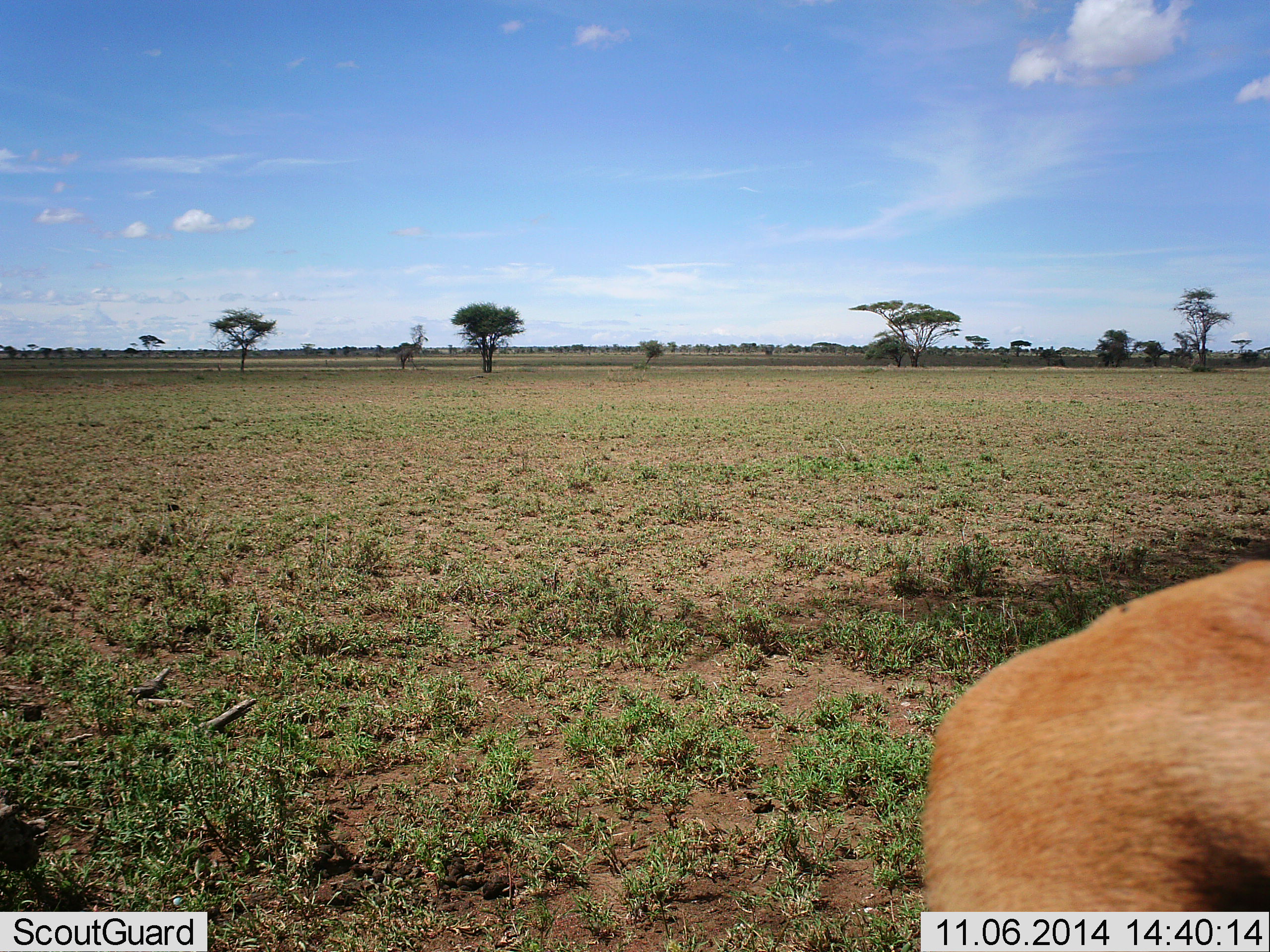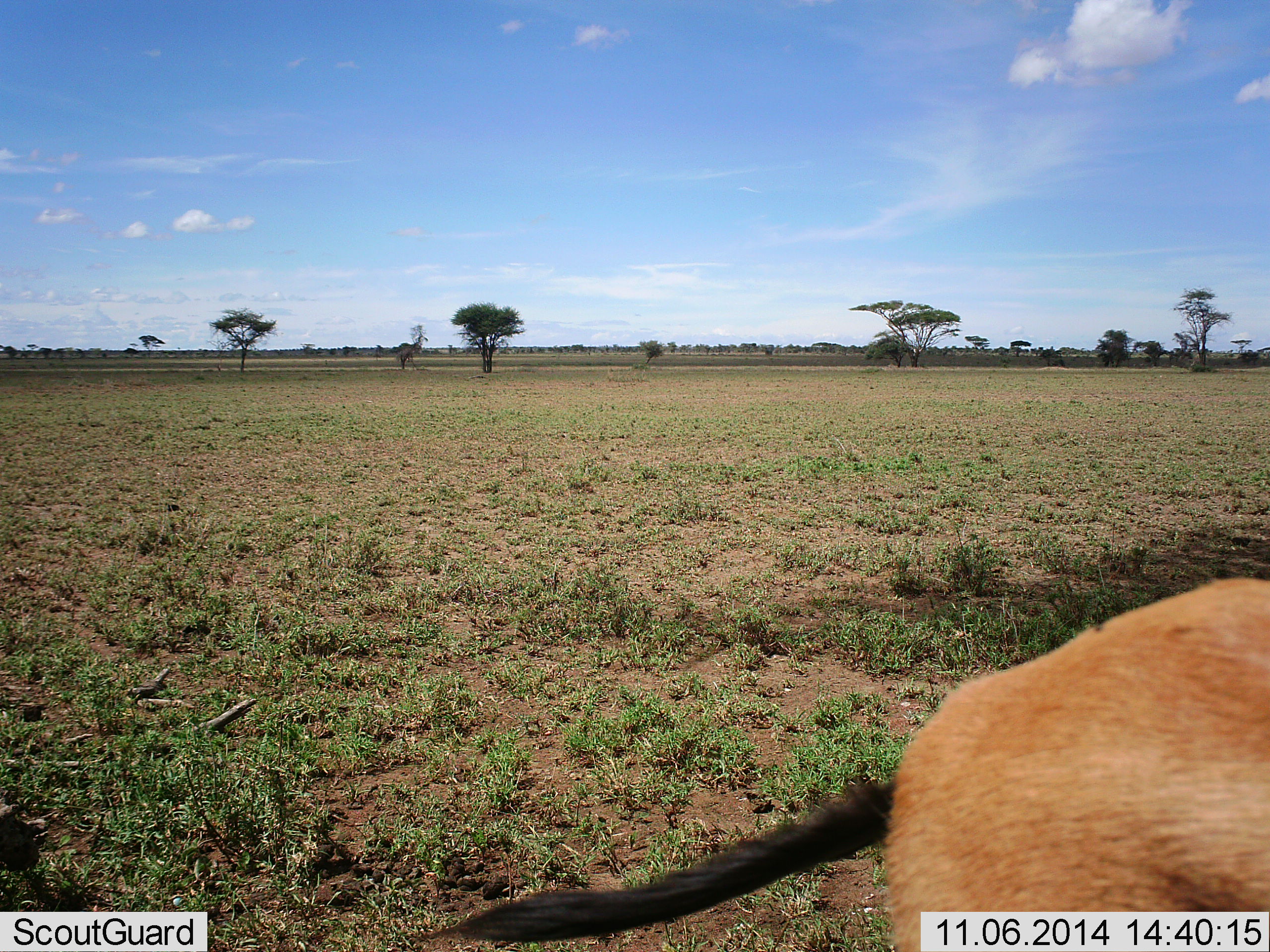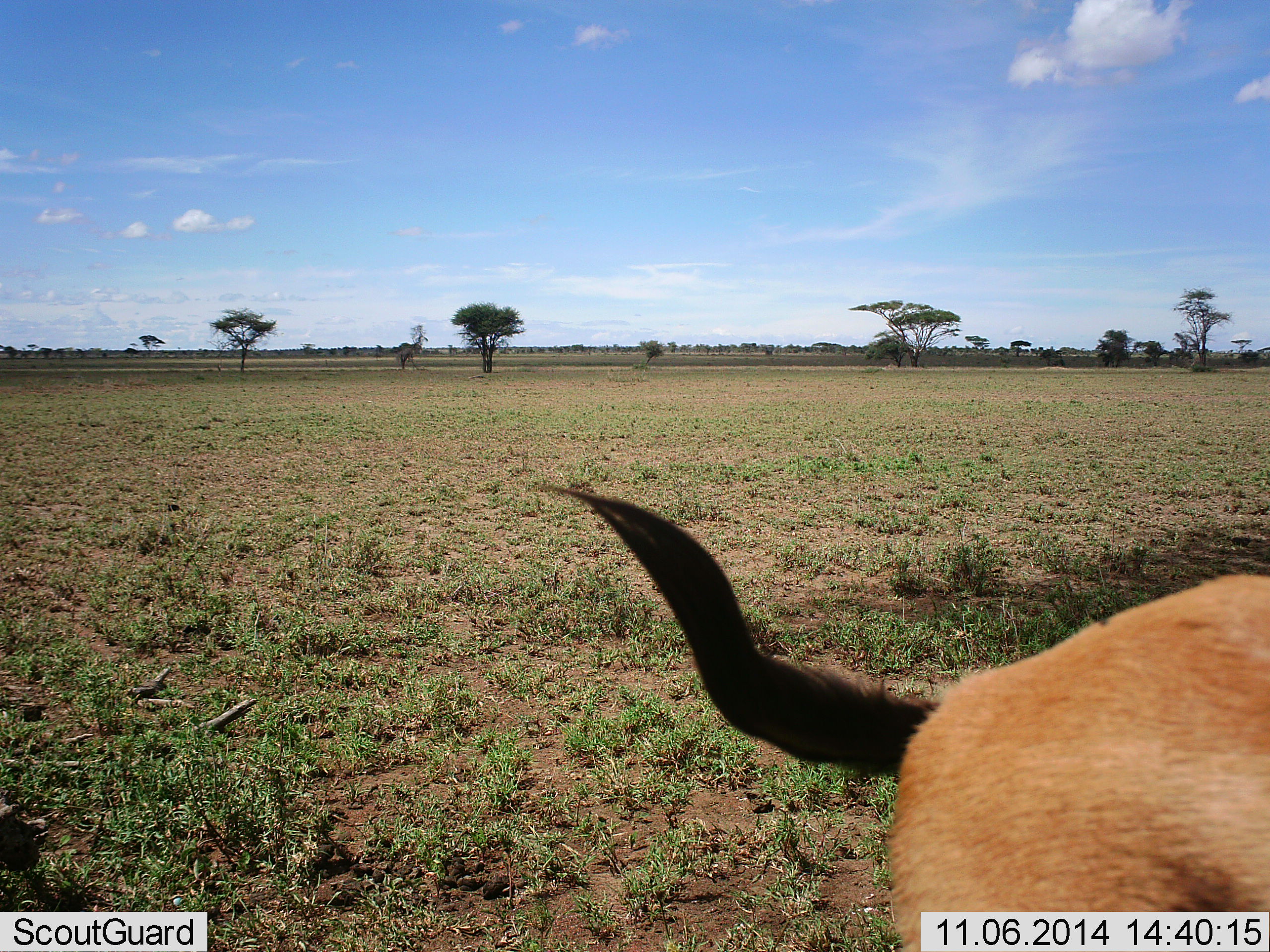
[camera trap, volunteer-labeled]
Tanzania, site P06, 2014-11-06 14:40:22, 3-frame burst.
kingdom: Animalia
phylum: Chordata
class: Mammalia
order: Artiodactyla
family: Bovidae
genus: Eudorcas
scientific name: Eudorcas thomsonii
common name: thomson's gazelle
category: gazellethomsons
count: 1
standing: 88%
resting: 0%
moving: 12%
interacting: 0%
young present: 0%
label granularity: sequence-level